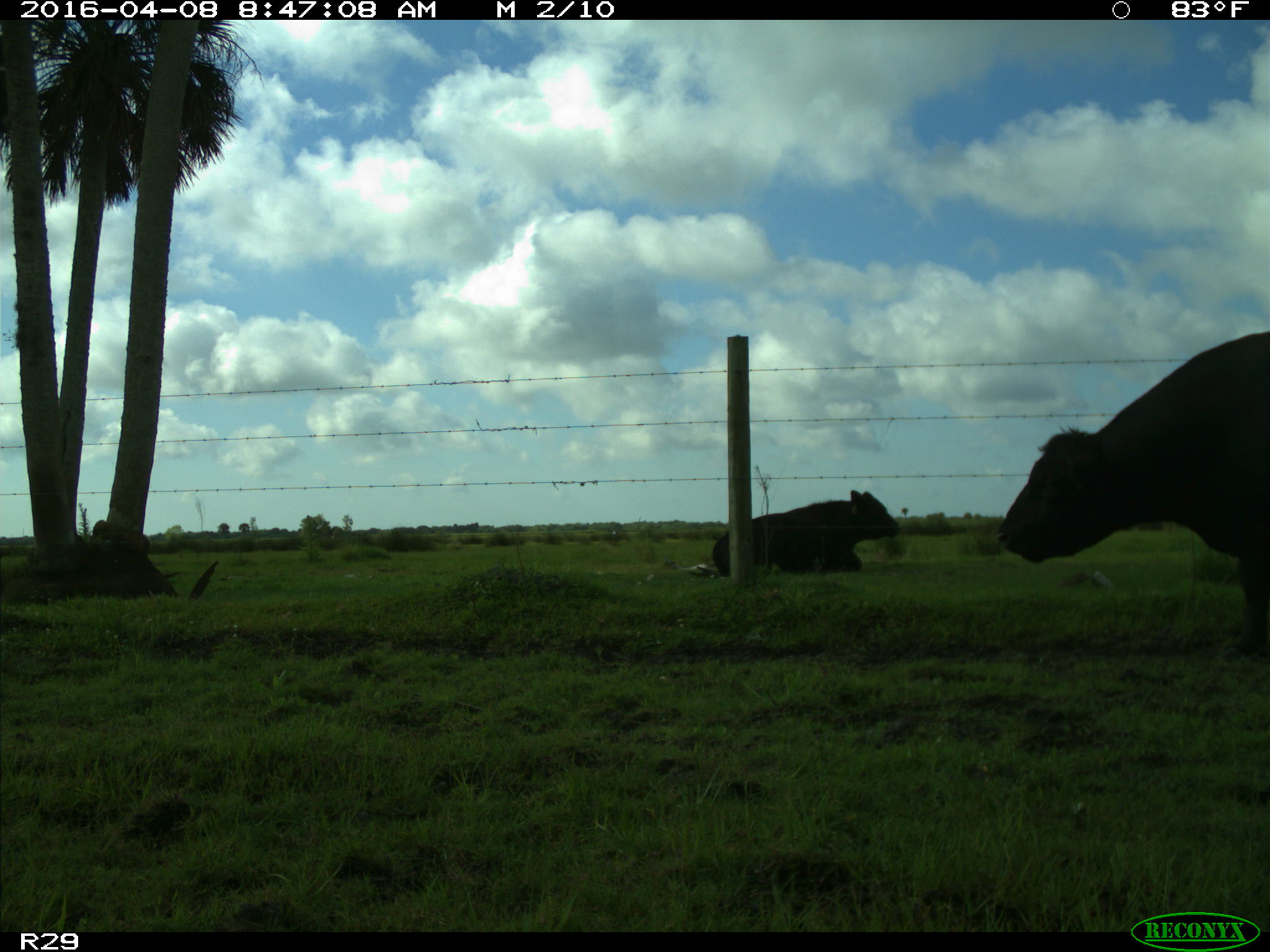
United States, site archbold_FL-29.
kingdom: Animalia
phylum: Chordata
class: Mammalia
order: Artiodactyla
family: Bovidae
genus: Bos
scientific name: Bos taurus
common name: domestic cow